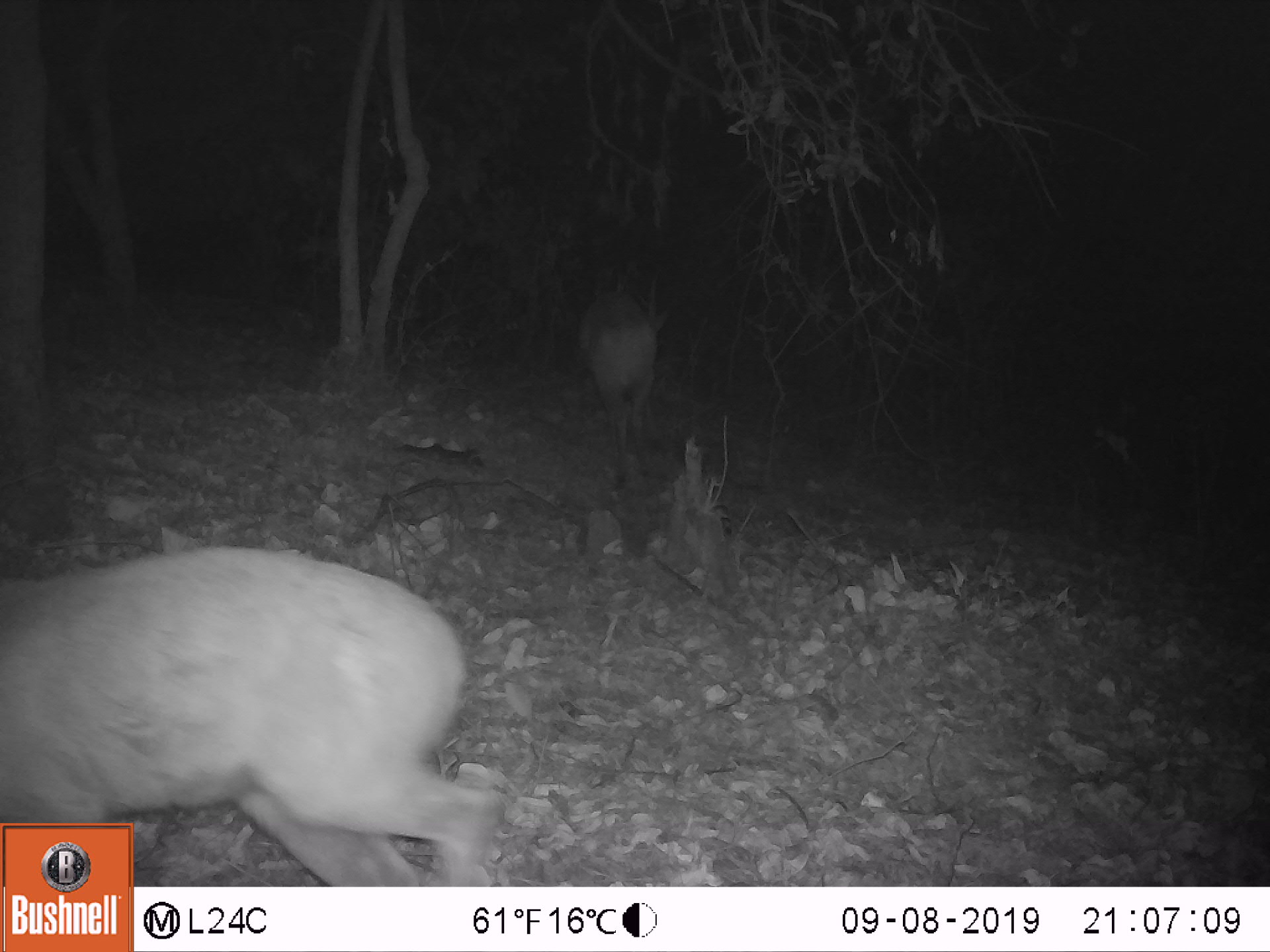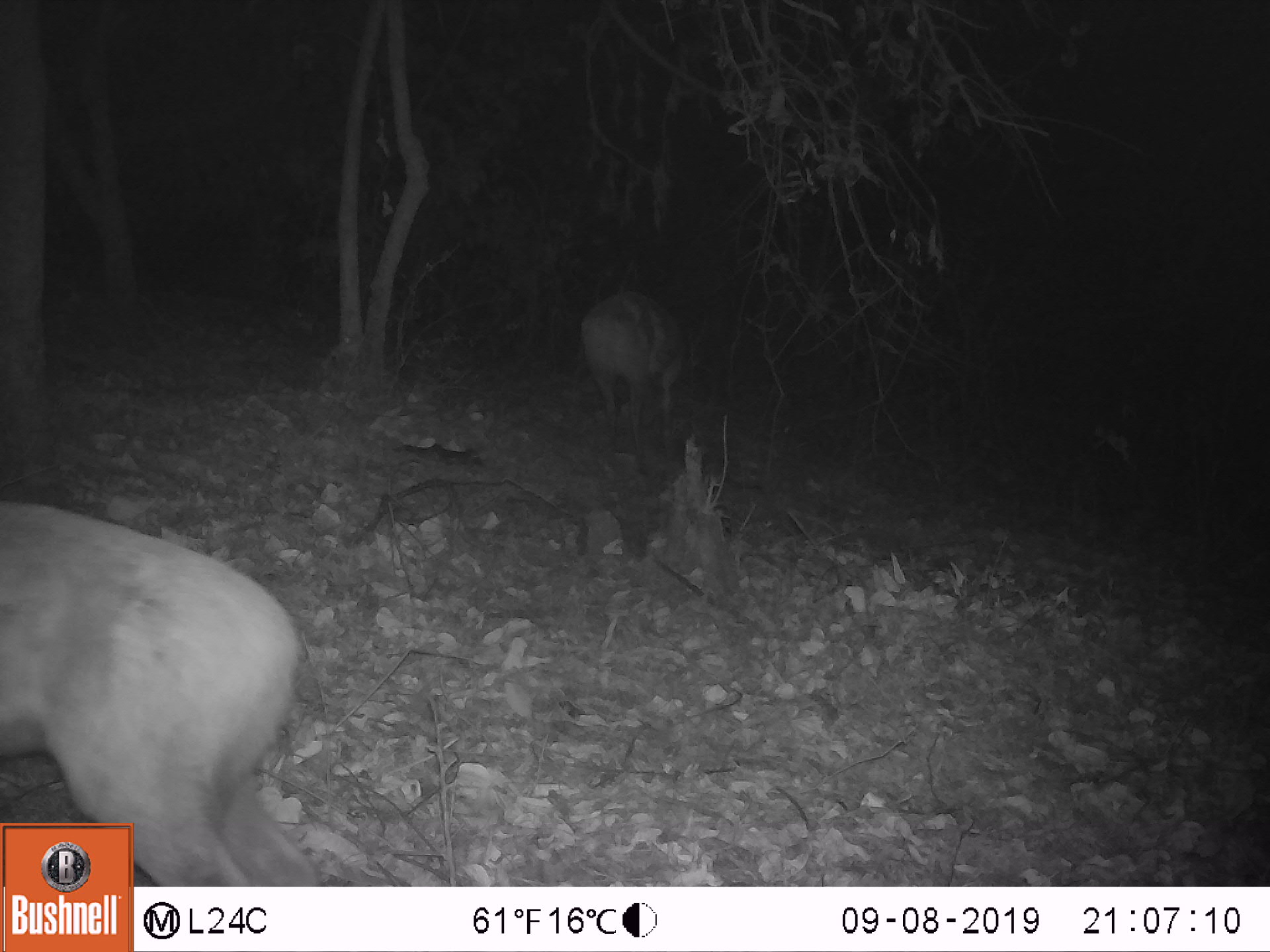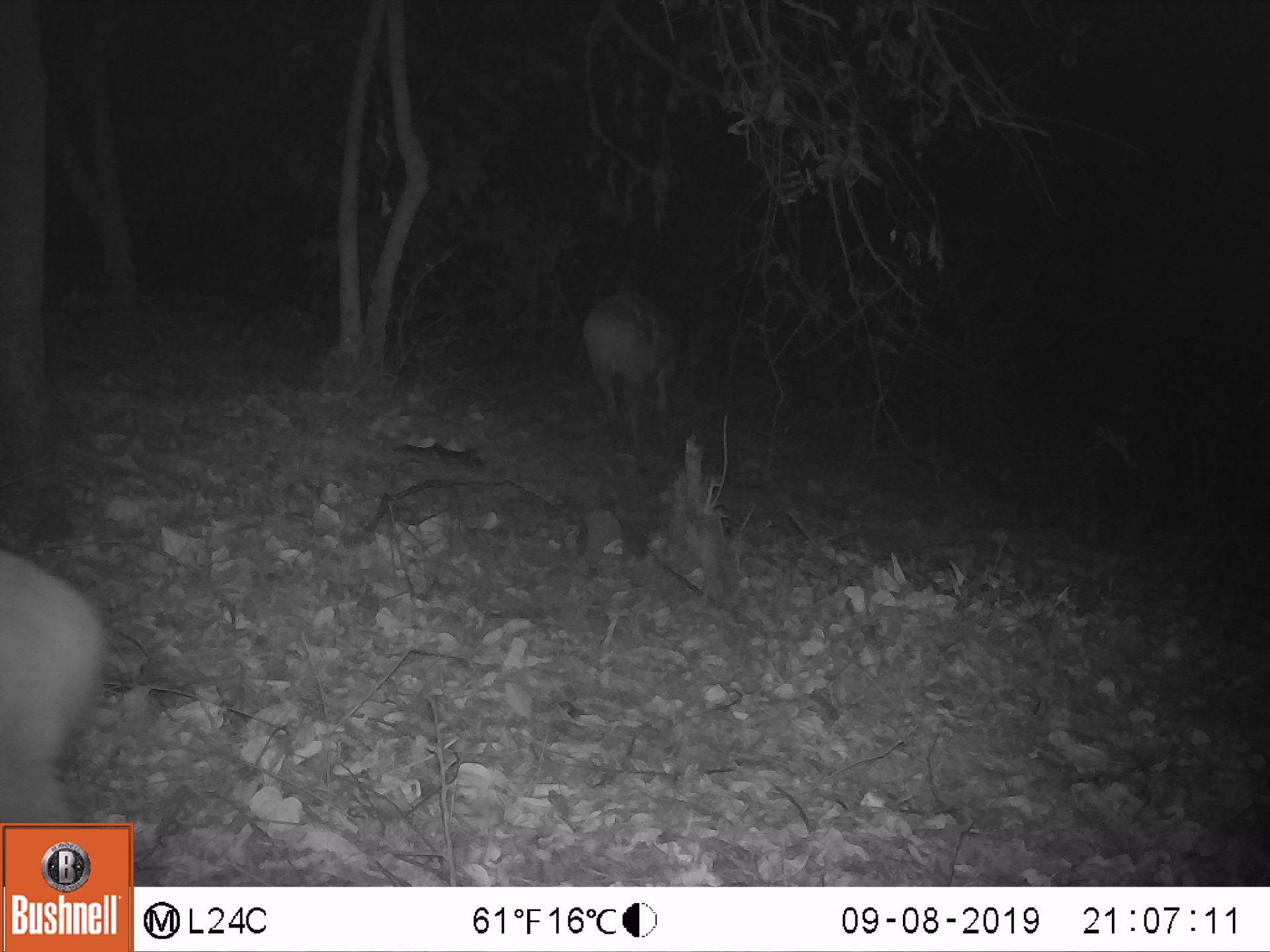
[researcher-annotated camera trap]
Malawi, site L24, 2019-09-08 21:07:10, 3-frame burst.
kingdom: Animalia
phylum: Chordata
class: Mammalia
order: Artiodactyla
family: Bovidae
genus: Tragelaphus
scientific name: Tragelaphus sylvaticus sylvaticus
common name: cape bushbuck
Cape bushbuck (Tragelaphus sylvaticus sylvaticus), count 2.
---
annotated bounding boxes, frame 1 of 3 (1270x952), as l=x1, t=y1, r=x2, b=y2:
cape bushbuck: l=0, t=551, r=518, b=823; l=566, t=264, r=683, b=468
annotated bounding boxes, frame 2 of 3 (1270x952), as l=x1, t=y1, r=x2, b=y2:
cape bushbuck: l=0, t=493, r=300, b=814; l=571, t=276, r=694, b=444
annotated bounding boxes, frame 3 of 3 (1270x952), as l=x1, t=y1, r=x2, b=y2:
cape bushbuck: l=2, t=546, r=121, b=814; l=566, t=273, r=688, b=442